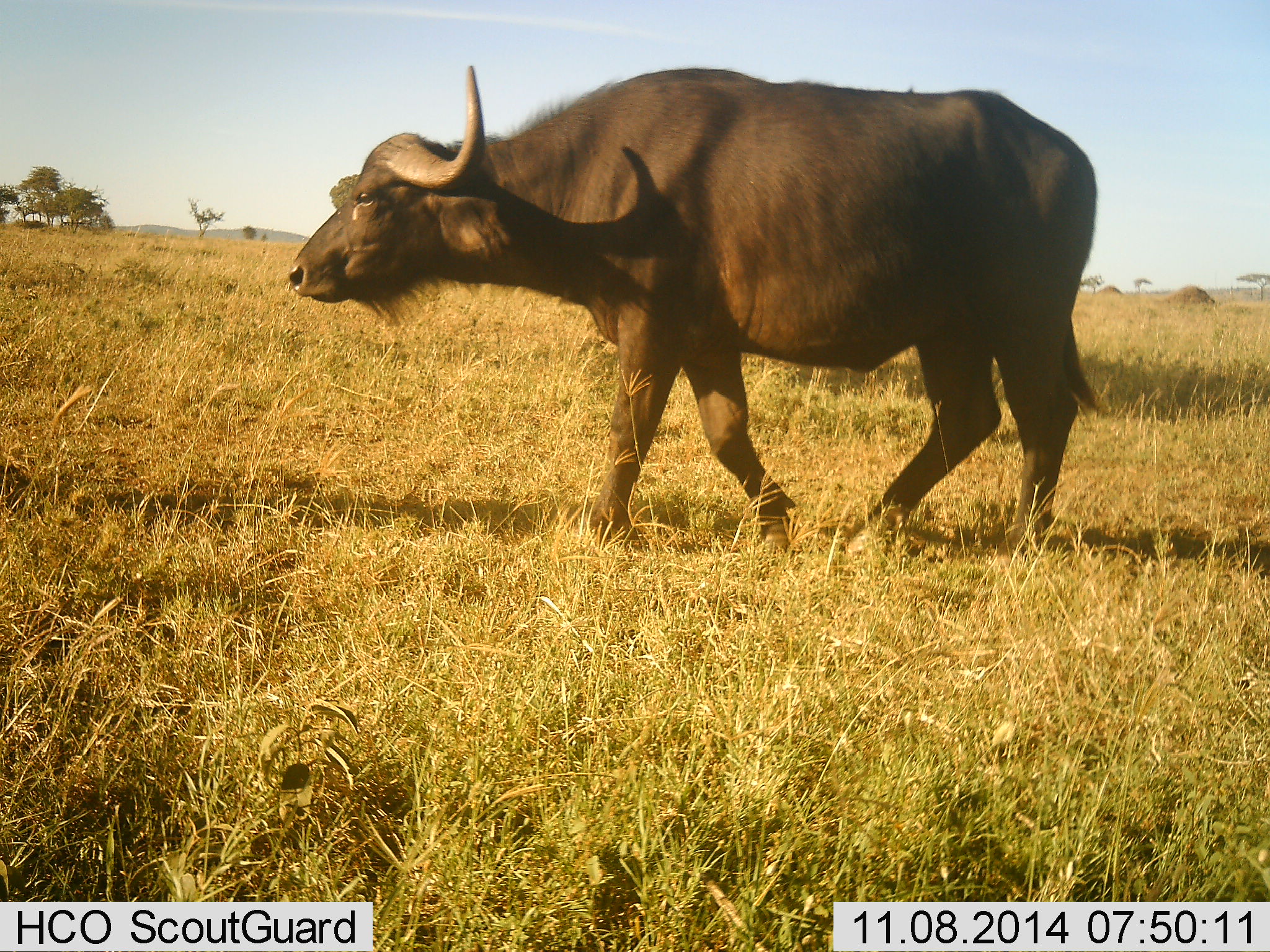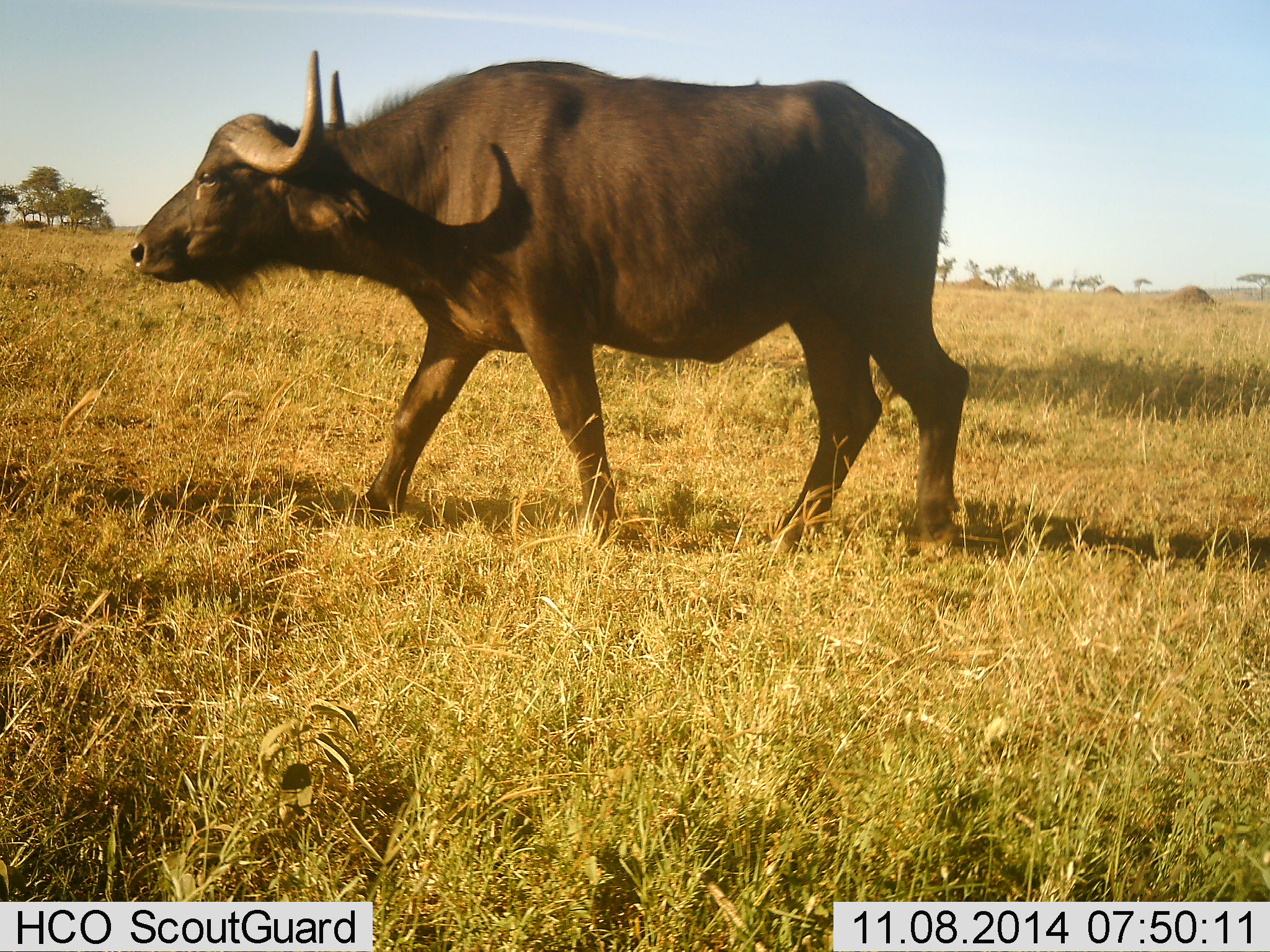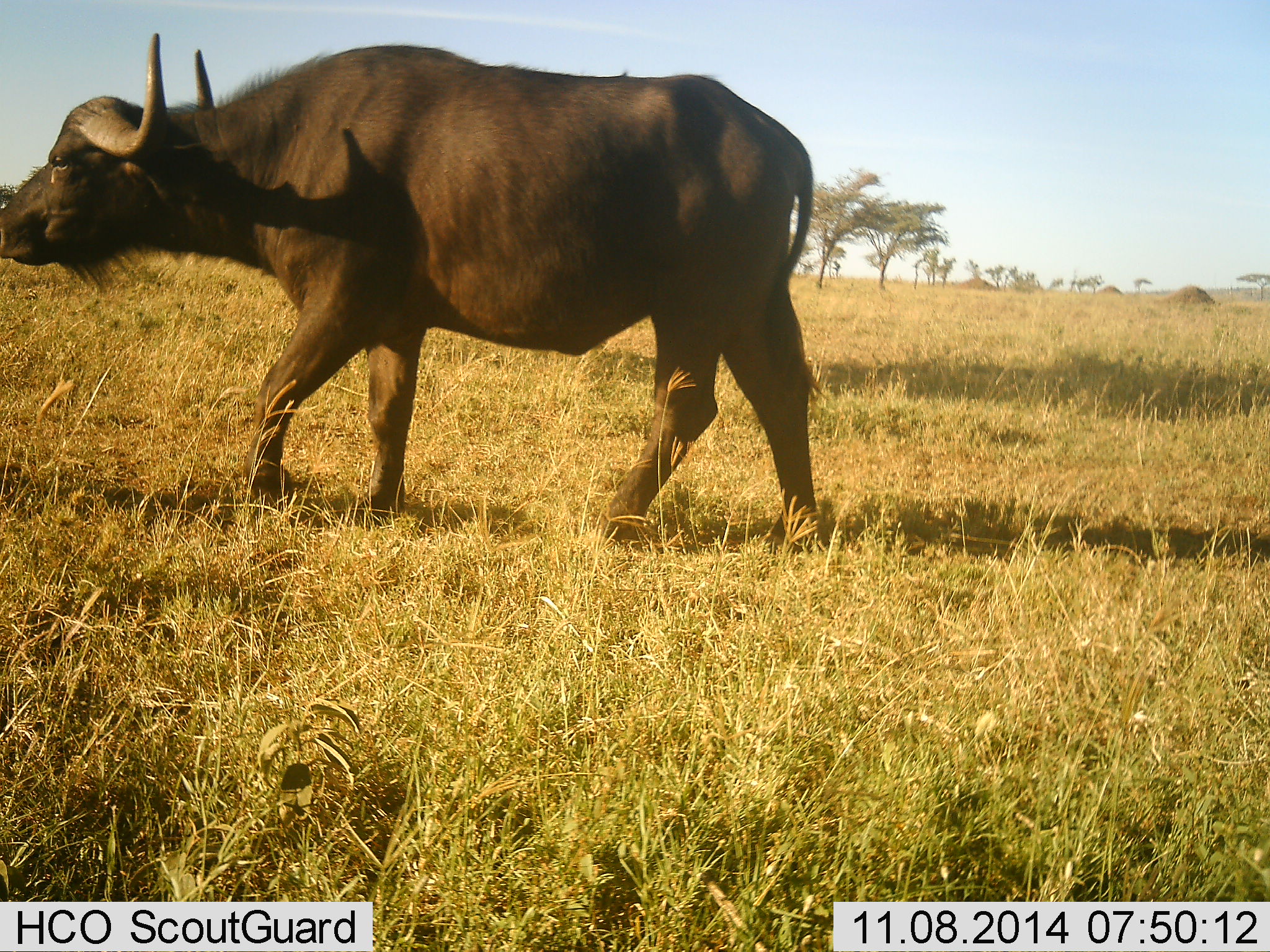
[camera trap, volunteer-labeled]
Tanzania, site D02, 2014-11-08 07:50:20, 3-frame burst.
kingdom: Animalia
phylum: Chordata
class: Mammalia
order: Artiodactyla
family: Bovidae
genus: Syncerus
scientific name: Syncerus caffer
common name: cape buffalo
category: buffalo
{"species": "buffalo (cape buffalo) (Syncerus caffer)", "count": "1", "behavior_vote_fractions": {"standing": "10%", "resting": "0%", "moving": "90%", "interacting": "0%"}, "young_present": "0%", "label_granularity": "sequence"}